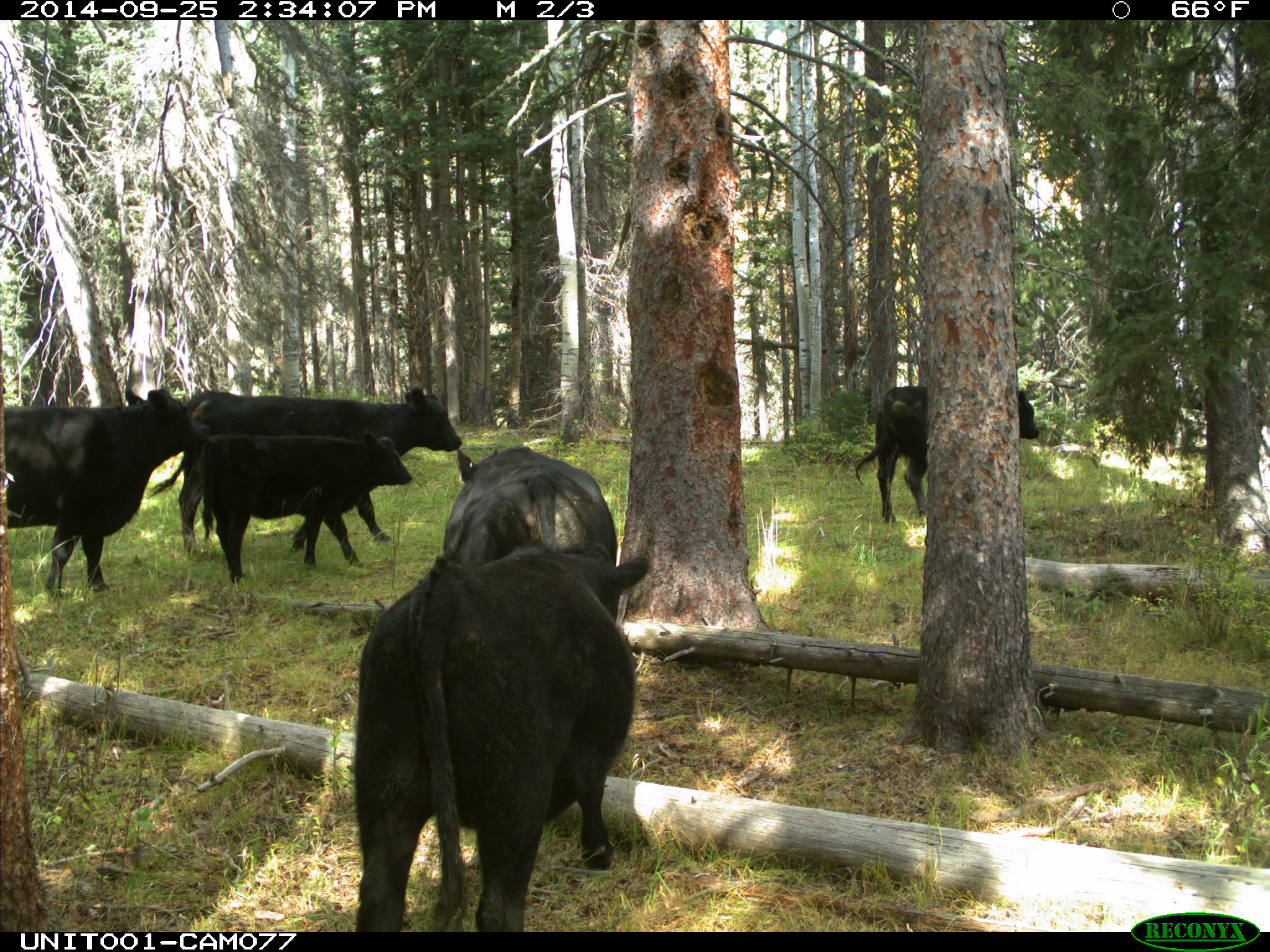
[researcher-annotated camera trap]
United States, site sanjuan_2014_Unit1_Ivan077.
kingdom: Animalia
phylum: Chordata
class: Mammalia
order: Artiodactyla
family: Bovidae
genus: Bos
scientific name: Bos taurus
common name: domestic cow